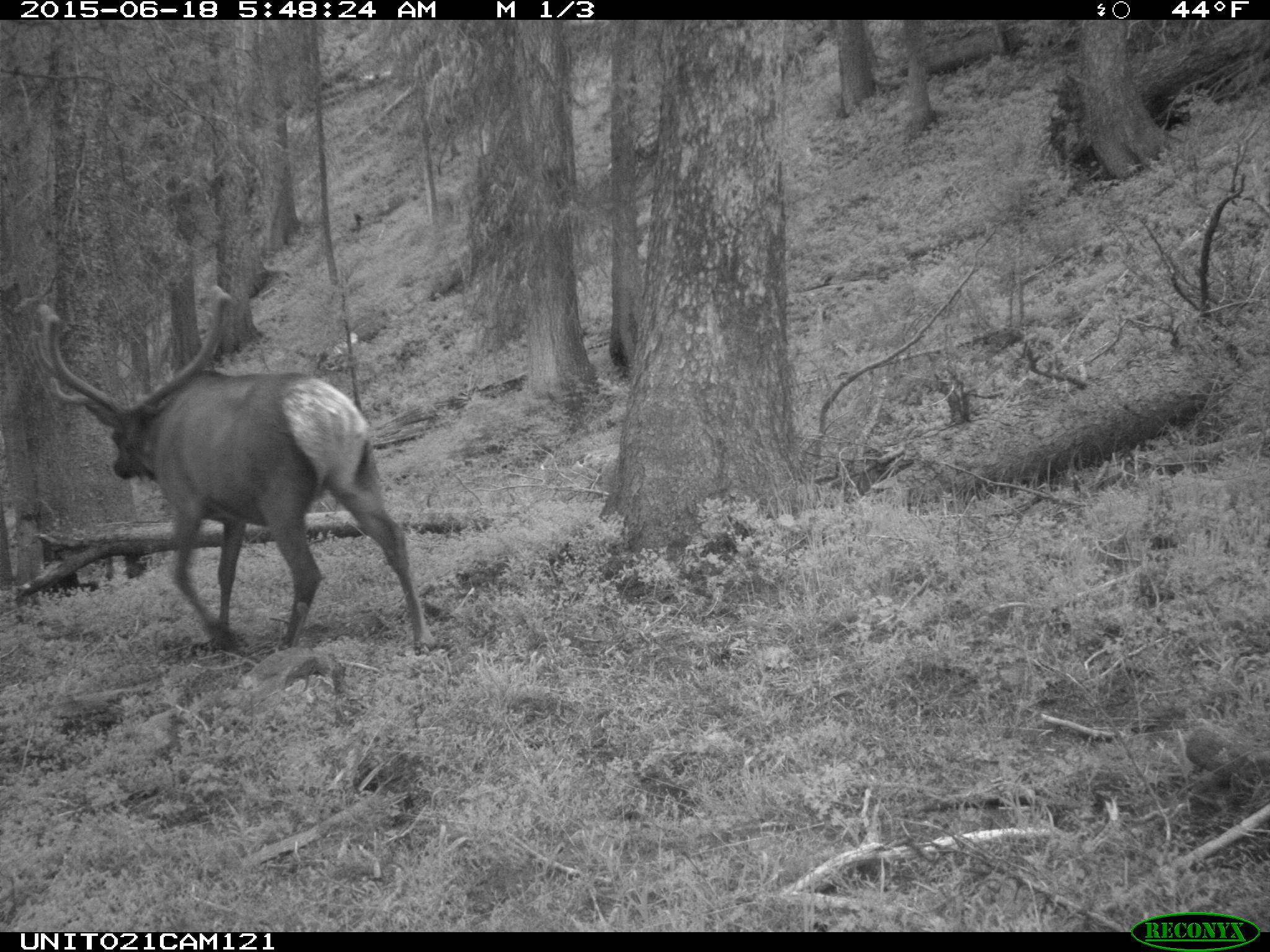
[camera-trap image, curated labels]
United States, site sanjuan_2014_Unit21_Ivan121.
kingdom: Animalia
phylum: Chordata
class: Mammalia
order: Artiodactyla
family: Cervidae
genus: Cervus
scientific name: Cervus elaphus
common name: red deer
Cervus elaphus (red deer).